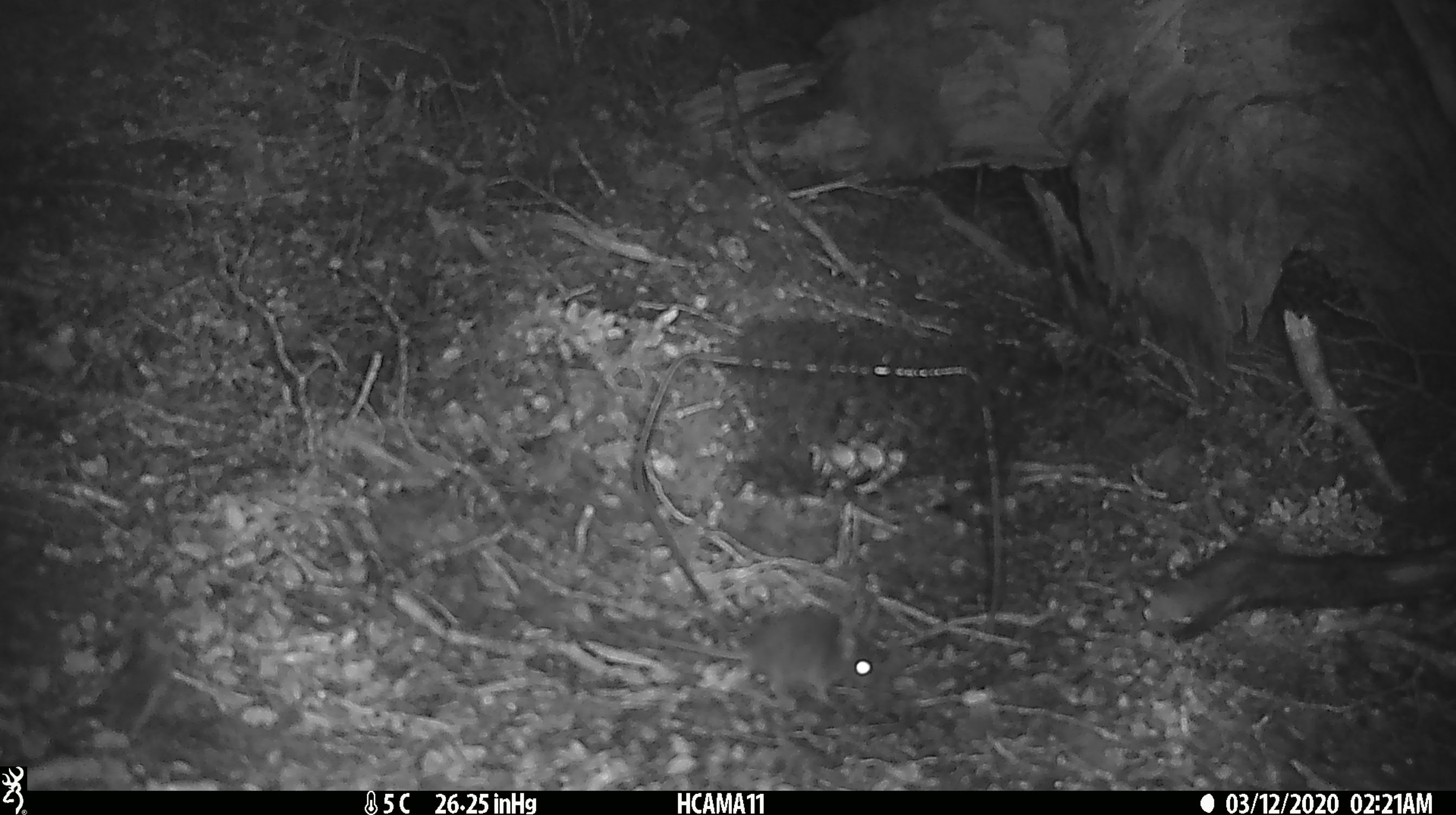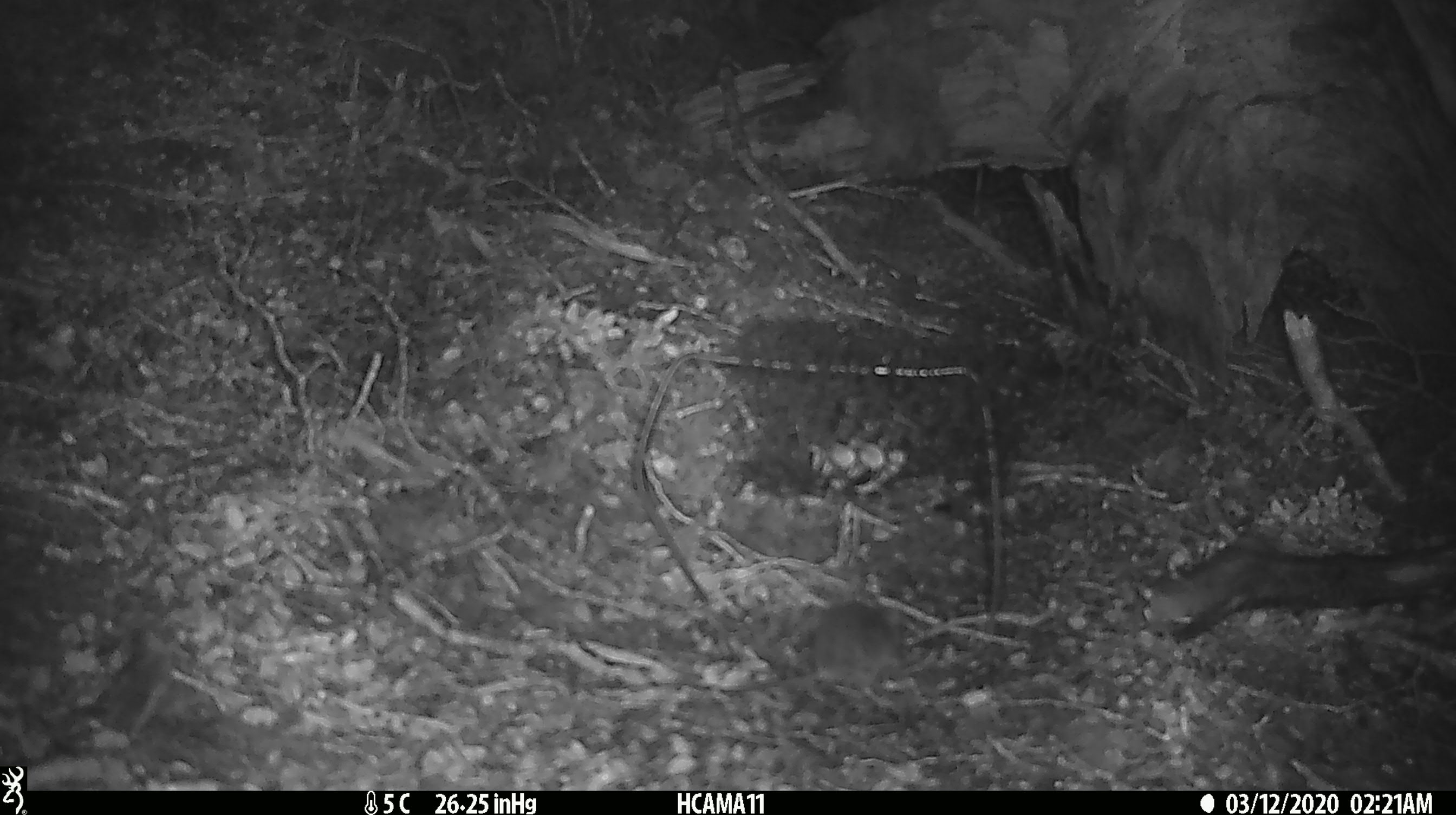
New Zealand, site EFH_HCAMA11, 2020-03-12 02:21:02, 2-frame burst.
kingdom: Animalia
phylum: Chordata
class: Mammalia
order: Rodentia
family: Muridae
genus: Mus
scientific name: Mus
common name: mouse